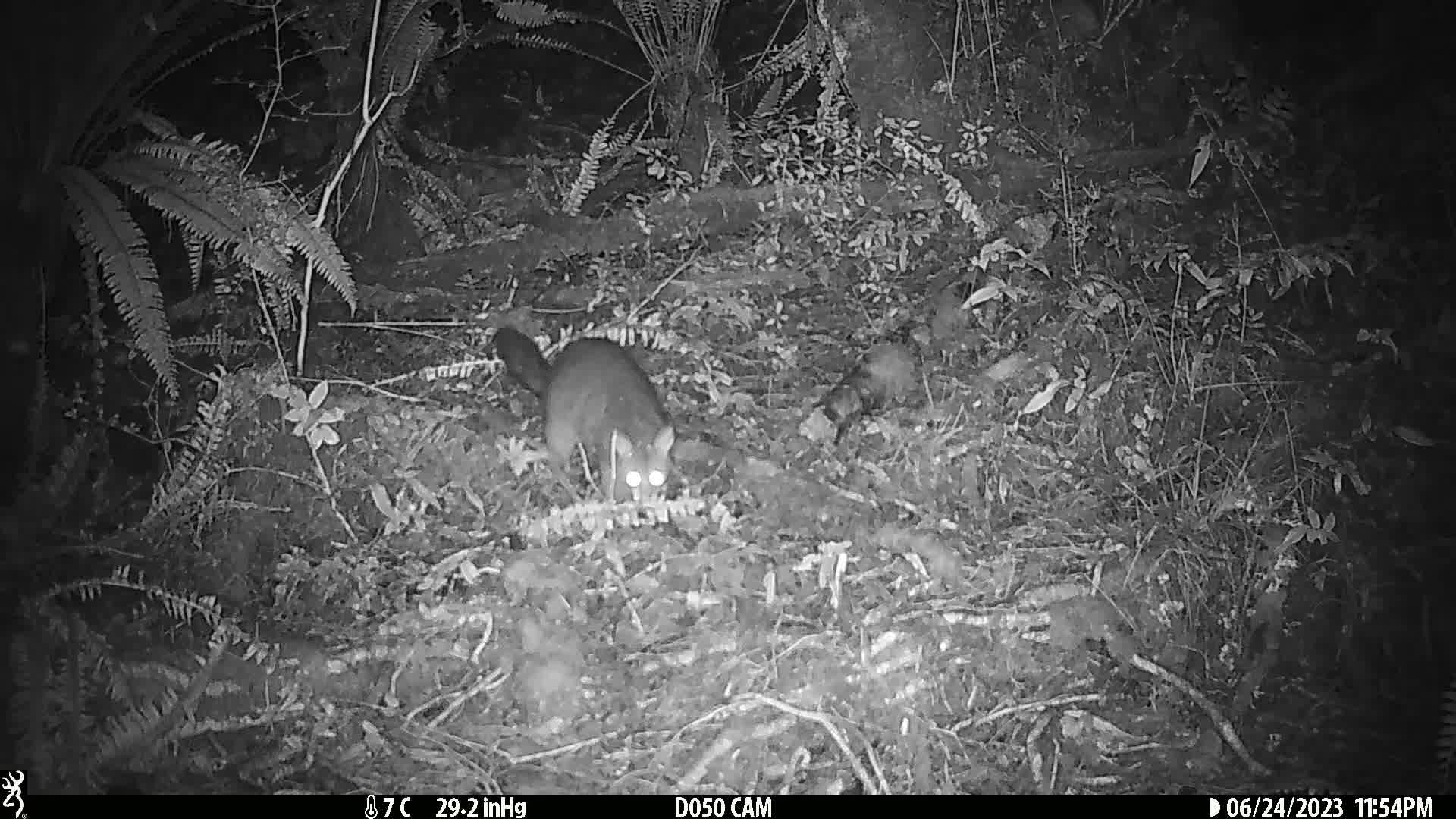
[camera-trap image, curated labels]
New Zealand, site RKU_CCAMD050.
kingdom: Animalia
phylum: Chordata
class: Mammalia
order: Diprotodontia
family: Phalangeridae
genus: Trichosurus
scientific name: Trichosurus vulpecula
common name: common brushtail possum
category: possum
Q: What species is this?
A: Possum (common brushtail possum) (Trichosurus vulpecula).